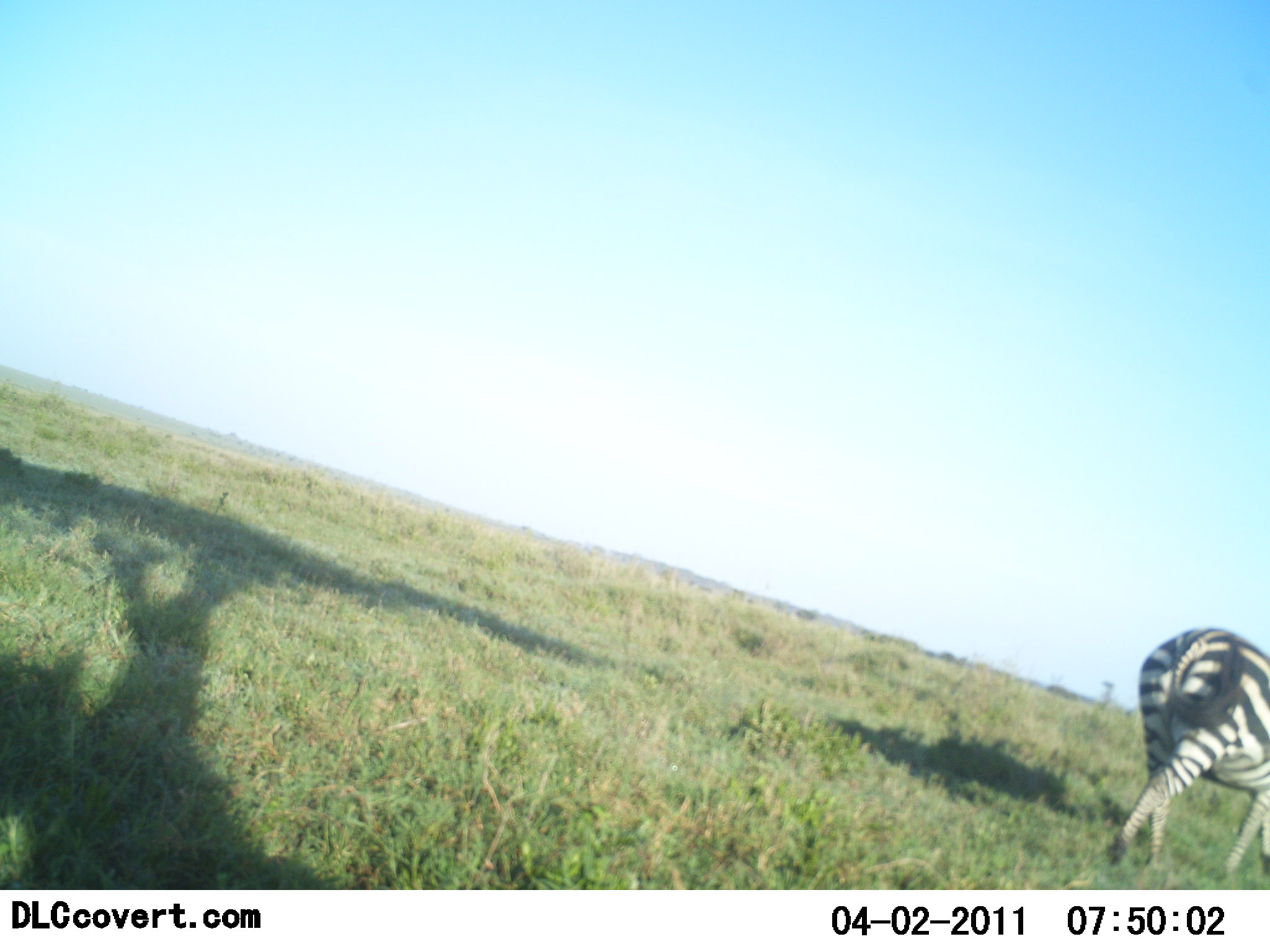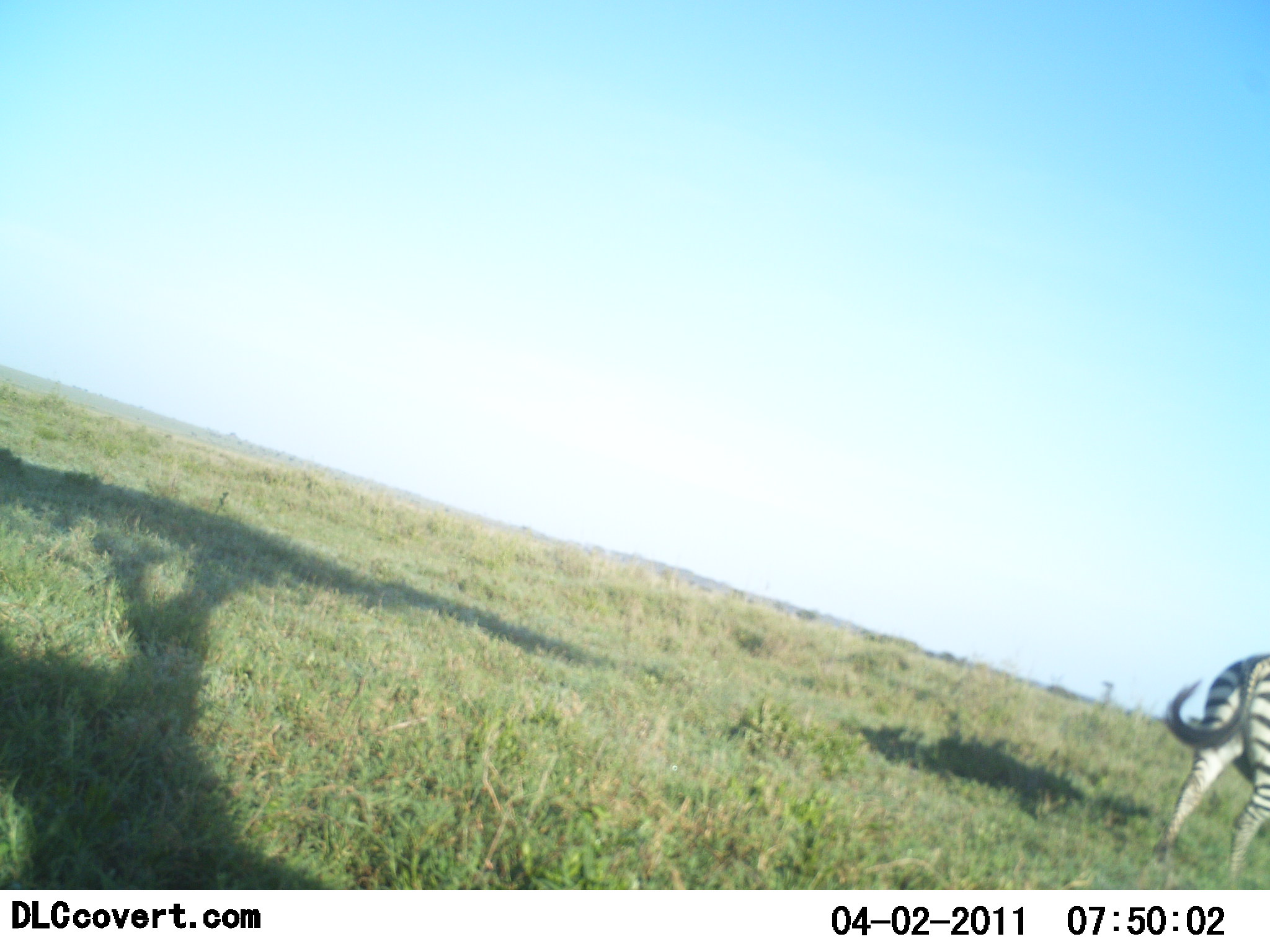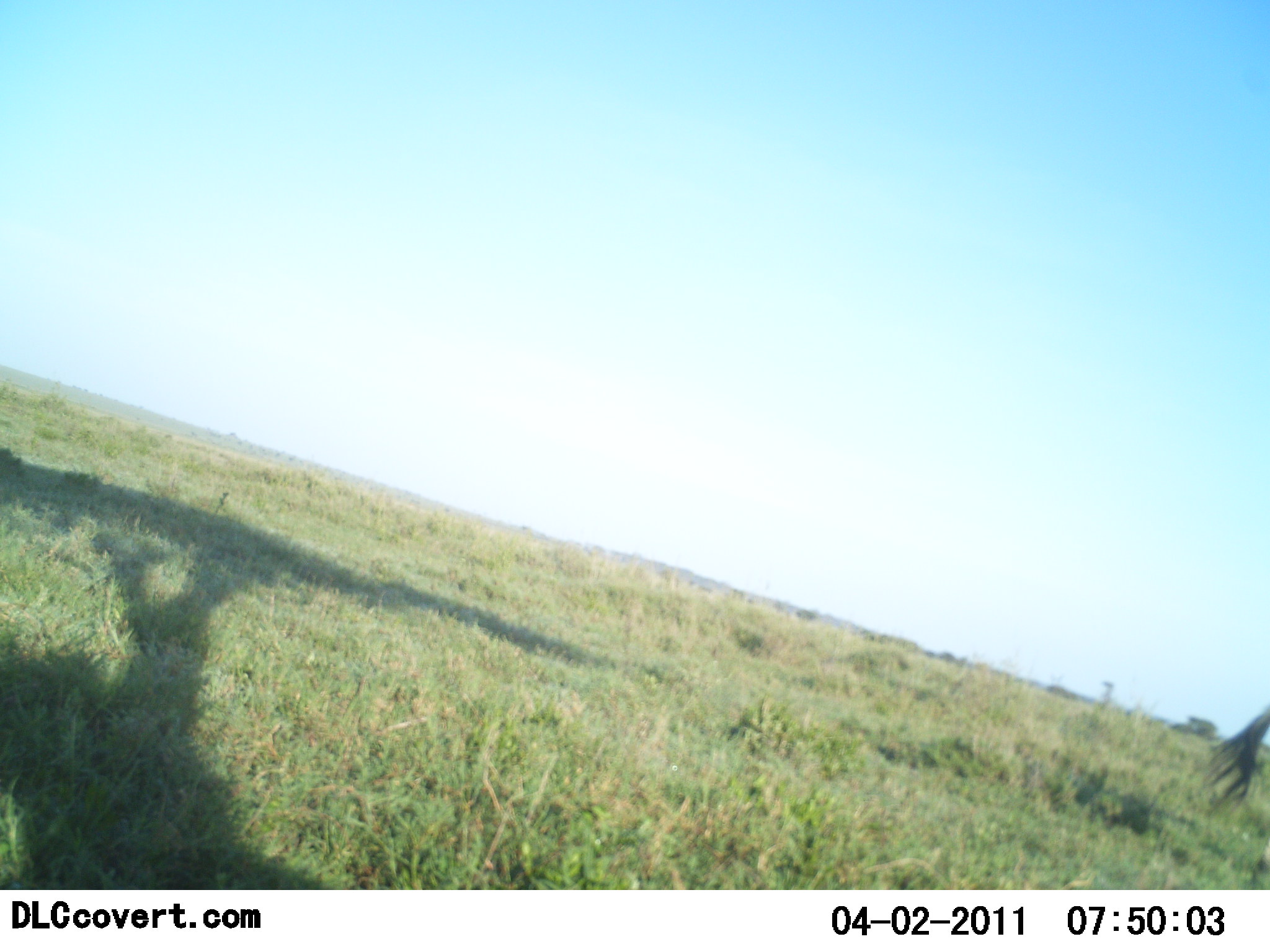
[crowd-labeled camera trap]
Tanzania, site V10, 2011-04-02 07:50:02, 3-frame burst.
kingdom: Animalia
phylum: Chordata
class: Mammalia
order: Perissodactyla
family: Equidae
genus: Equus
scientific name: Equus quagga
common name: plains zebra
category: zebra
Zebra (plains zebra) (Equus quagga), count 1. Behavior (volunteer vote fractions): standing 8%, resting 0%, moving 92%, interacting 0%. Young present (vote fraction): 0%. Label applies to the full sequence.